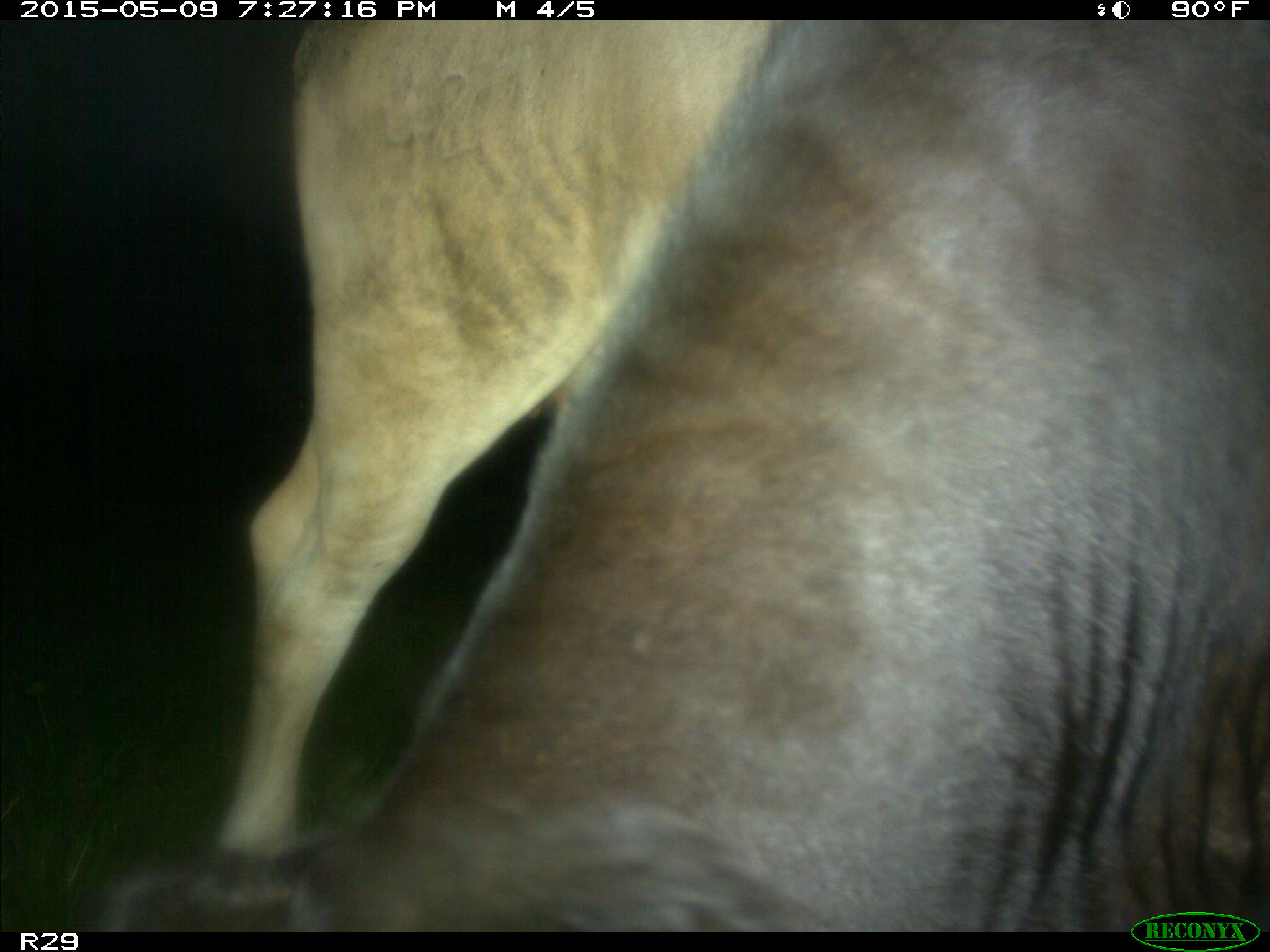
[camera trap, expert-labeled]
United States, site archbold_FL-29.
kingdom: Animalia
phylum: Chordata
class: Mammalia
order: Artiodactyla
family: Bovidae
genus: Bos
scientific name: Bos taurus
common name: domestic cow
Bos taurus (domestic cow).